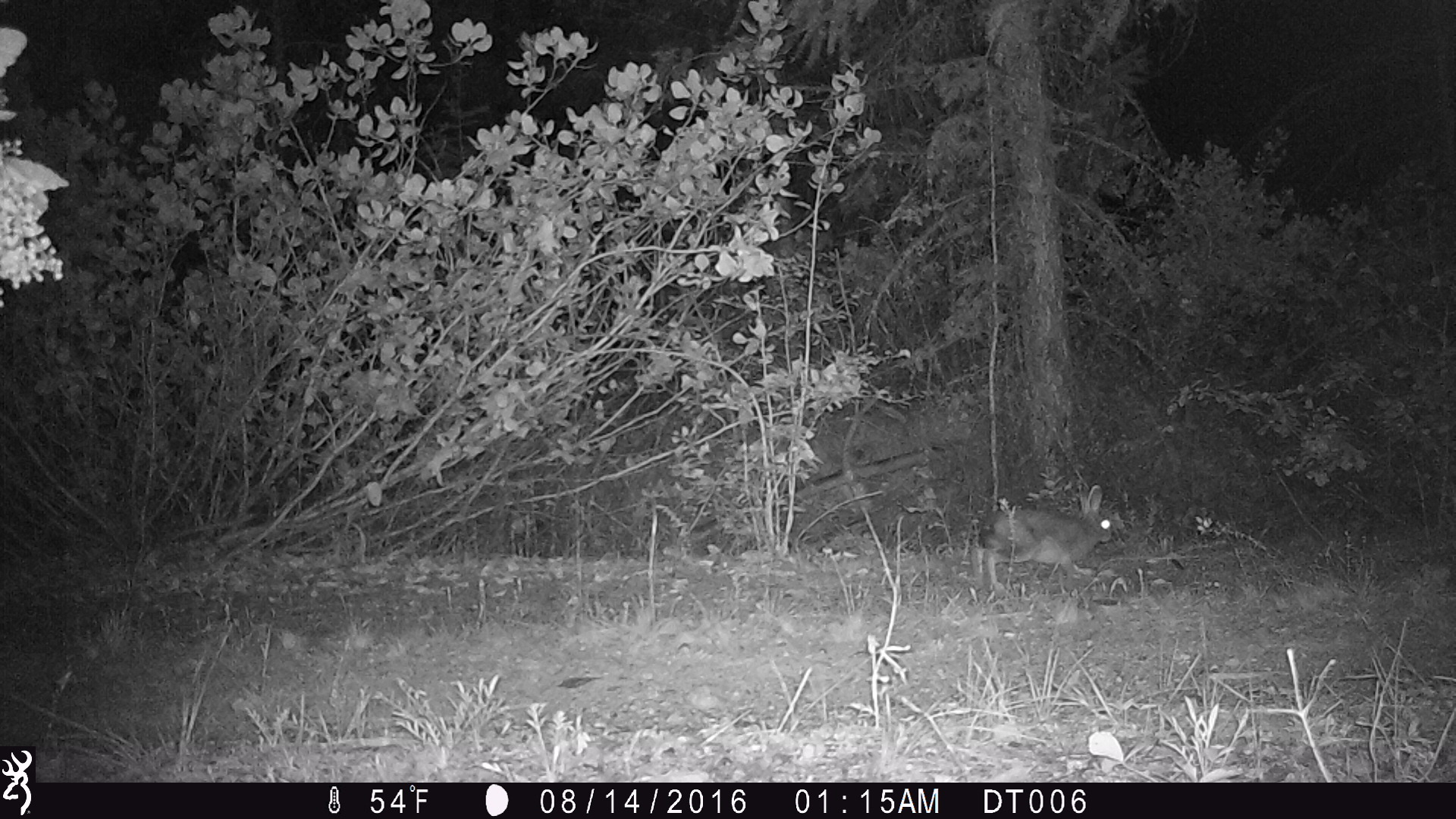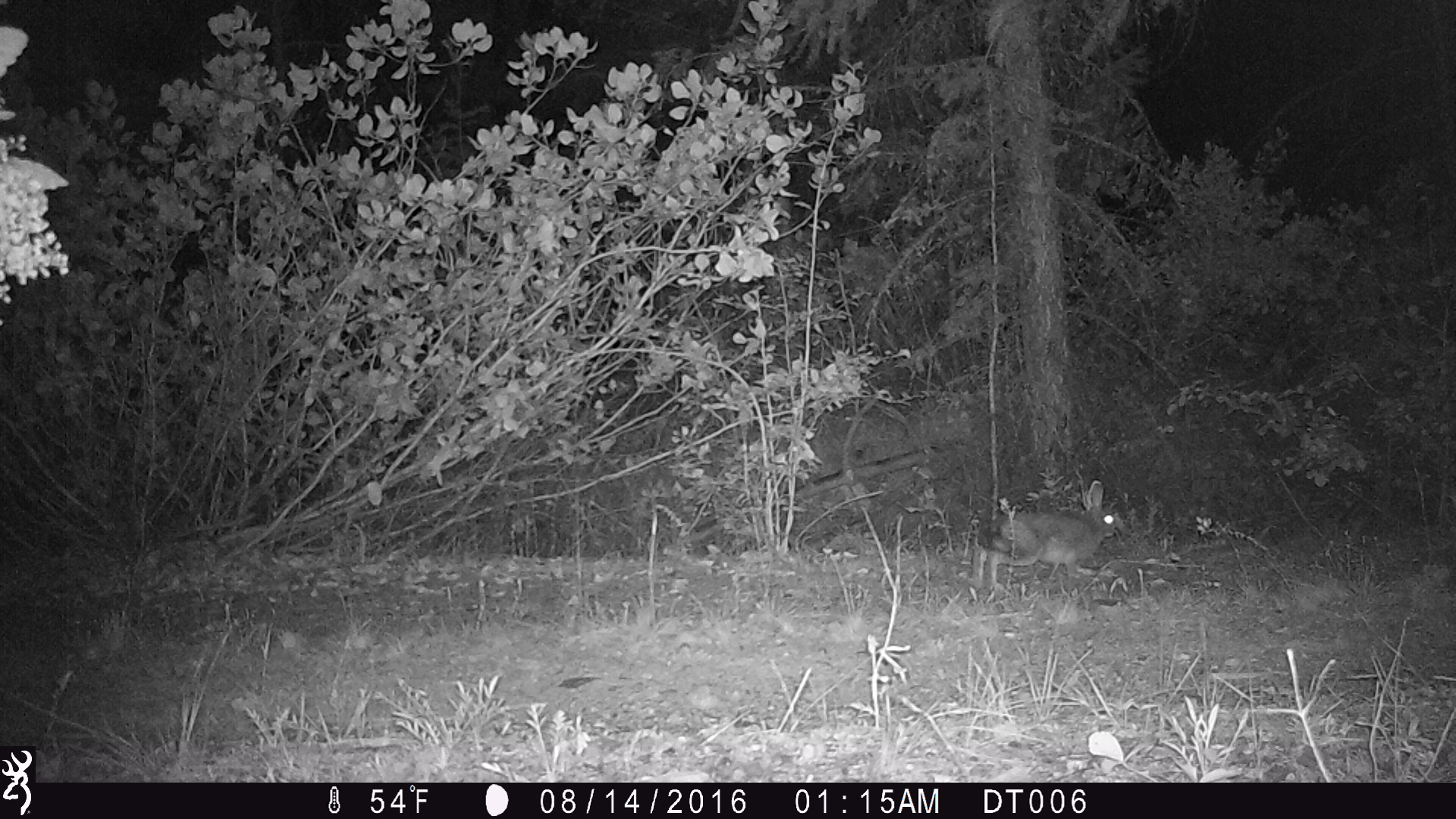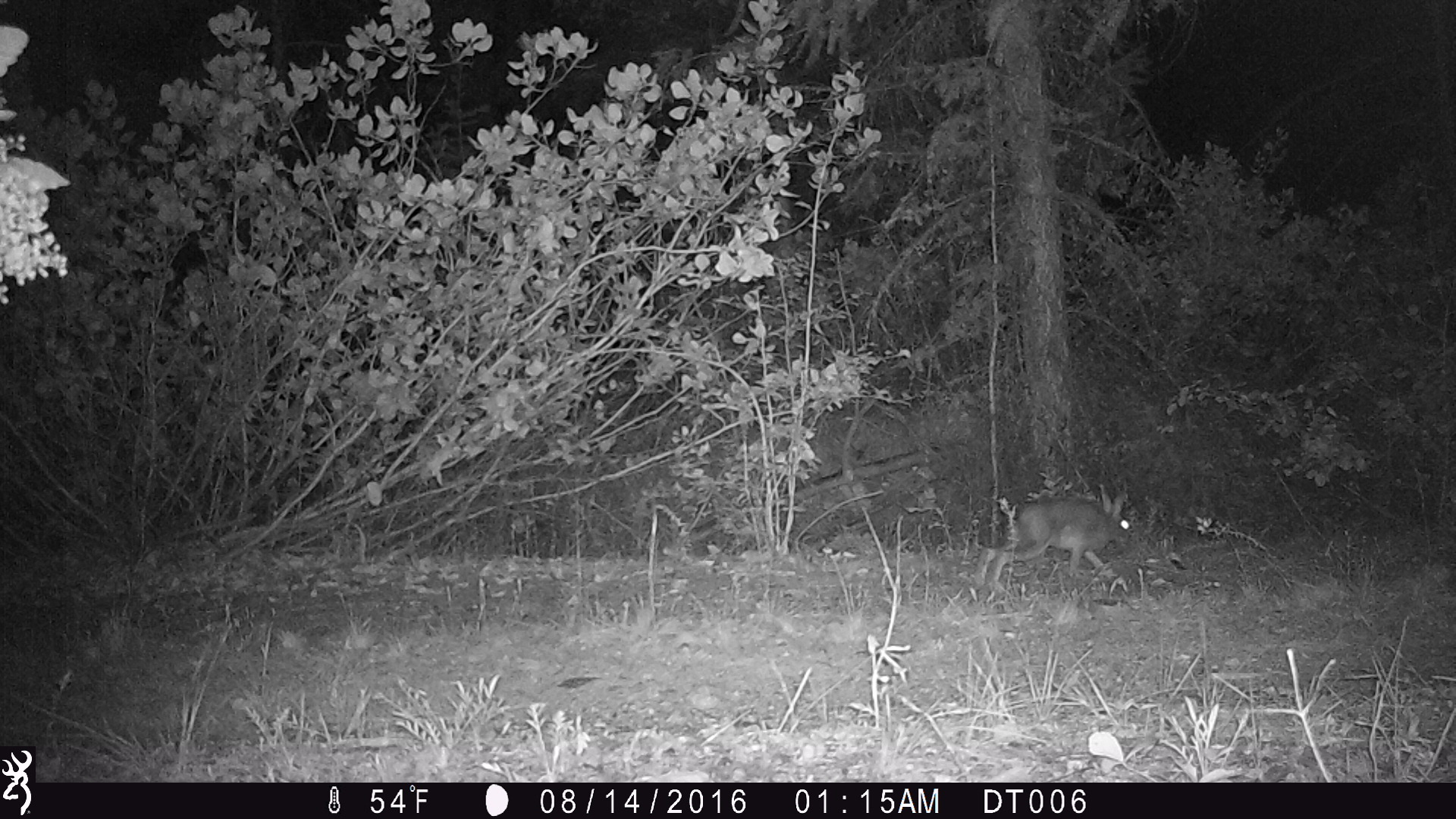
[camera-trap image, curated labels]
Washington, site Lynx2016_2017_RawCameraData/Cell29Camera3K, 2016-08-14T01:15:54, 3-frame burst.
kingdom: Animalia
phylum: Chordata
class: Mammalia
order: Lagomorpha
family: Leporidae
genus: Lepus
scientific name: Lepus americanus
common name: snowshoe hare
Lepus americanus (snowshoe hare). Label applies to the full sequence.